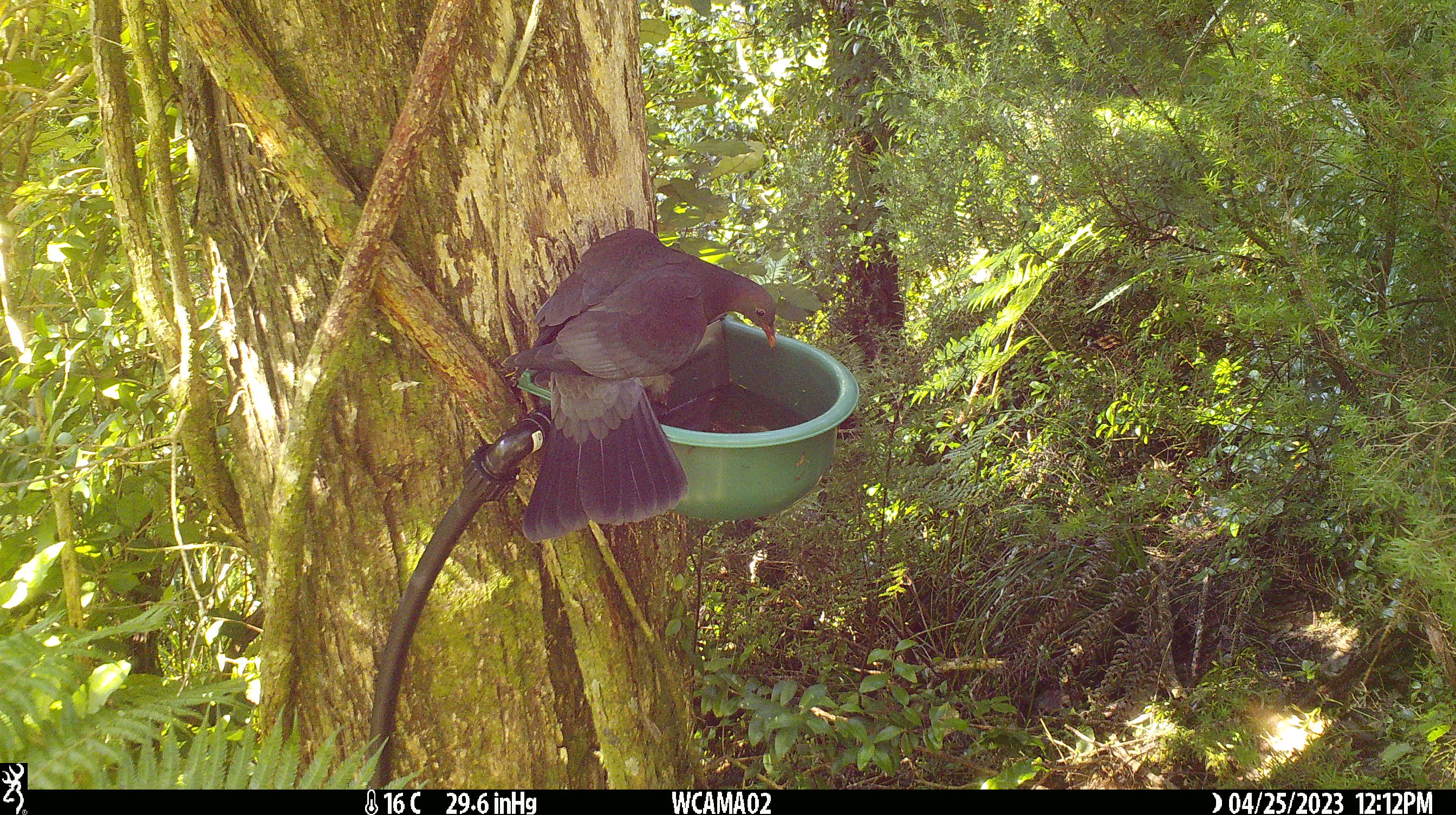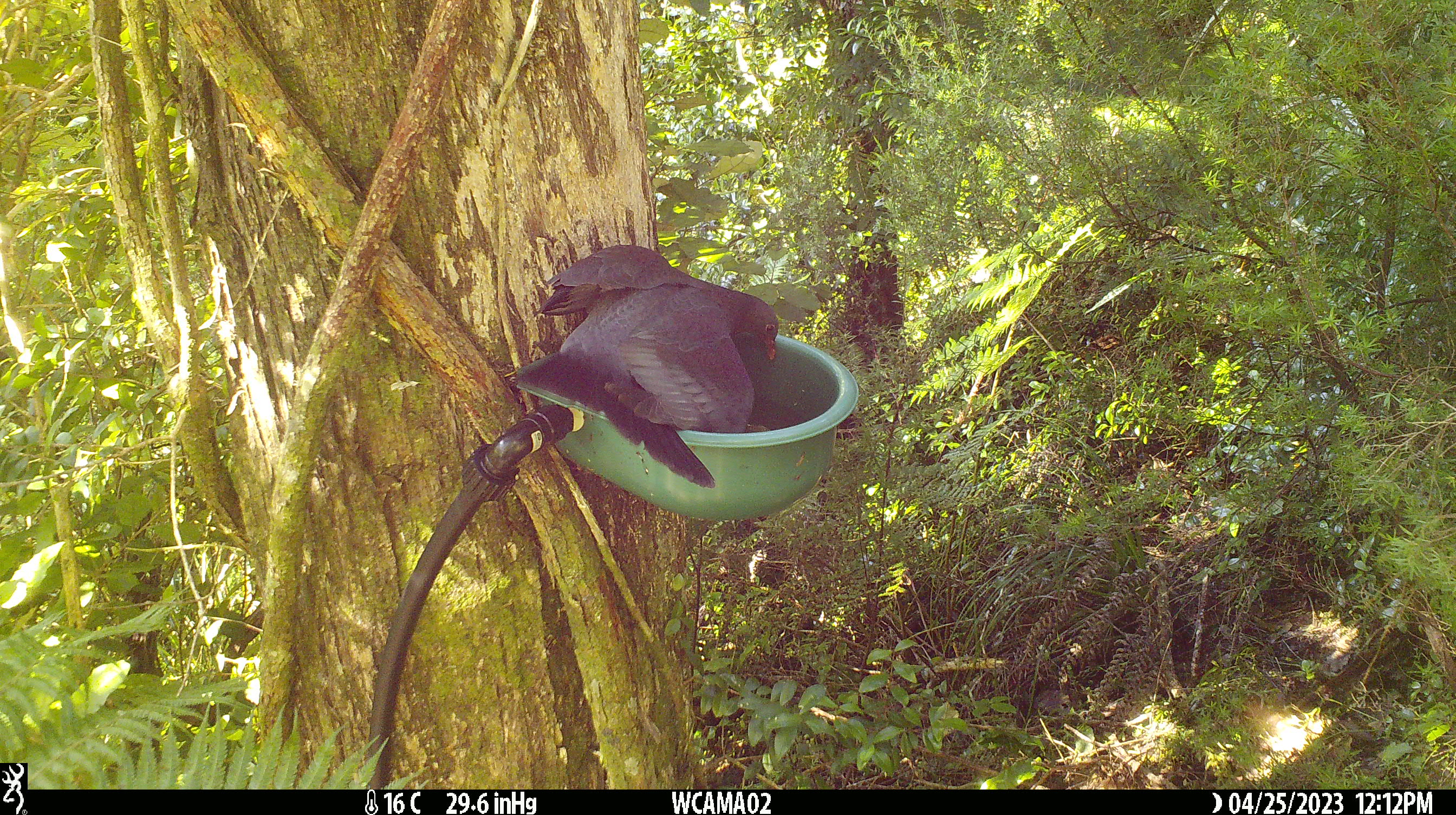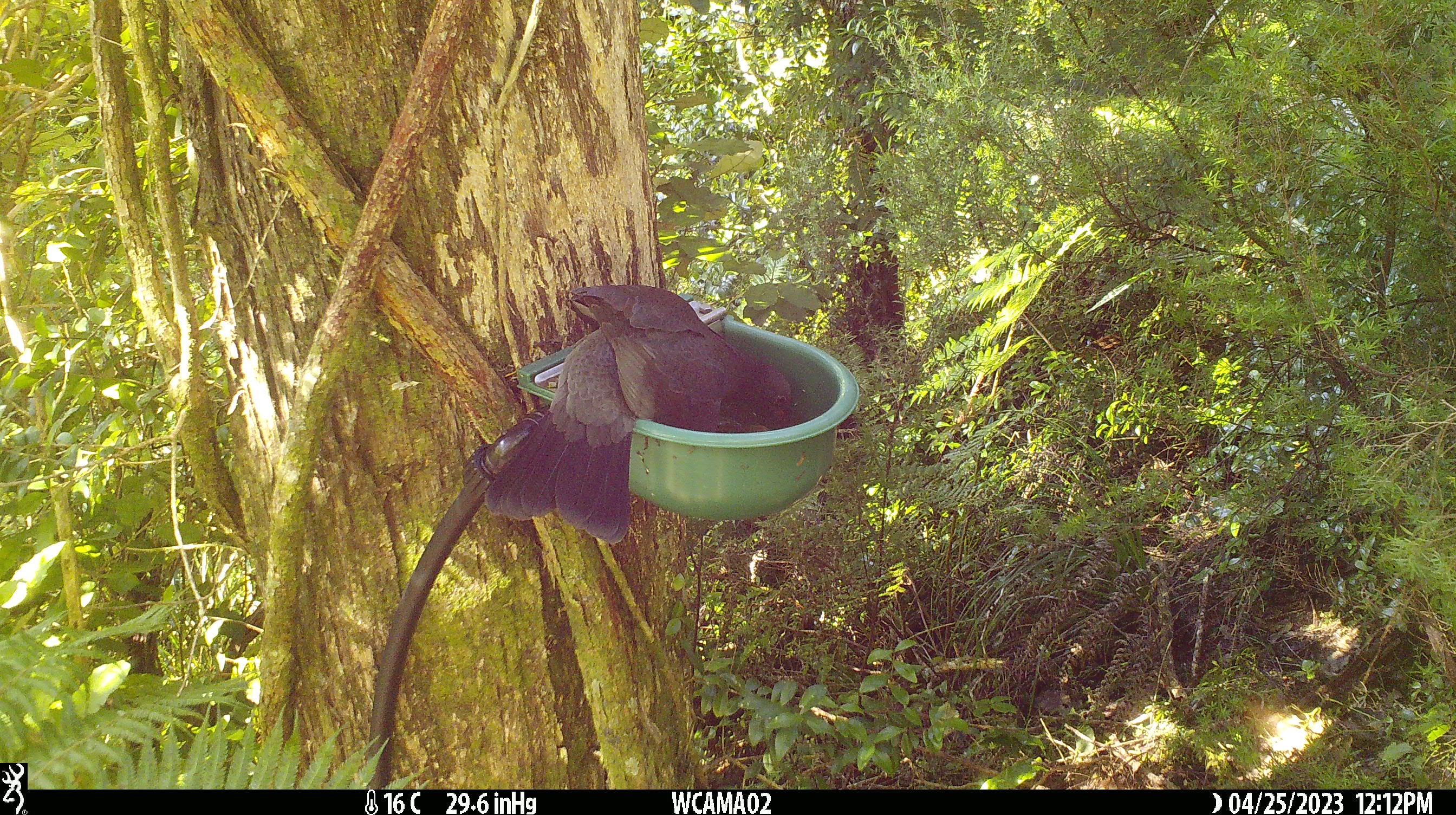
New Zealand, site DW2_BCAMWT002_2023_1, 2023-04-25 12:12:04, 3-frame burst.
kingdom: Animalia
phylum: Chordata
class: Aves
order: Columbiformes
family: Columbidae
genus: Hemiphaga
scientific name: Hemiphaga novaeseelandiae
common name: new zealand pigeon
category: kereru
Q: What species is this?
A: Kereru (new zealand pigeon) (Hemiphaga novaeseelandiae).